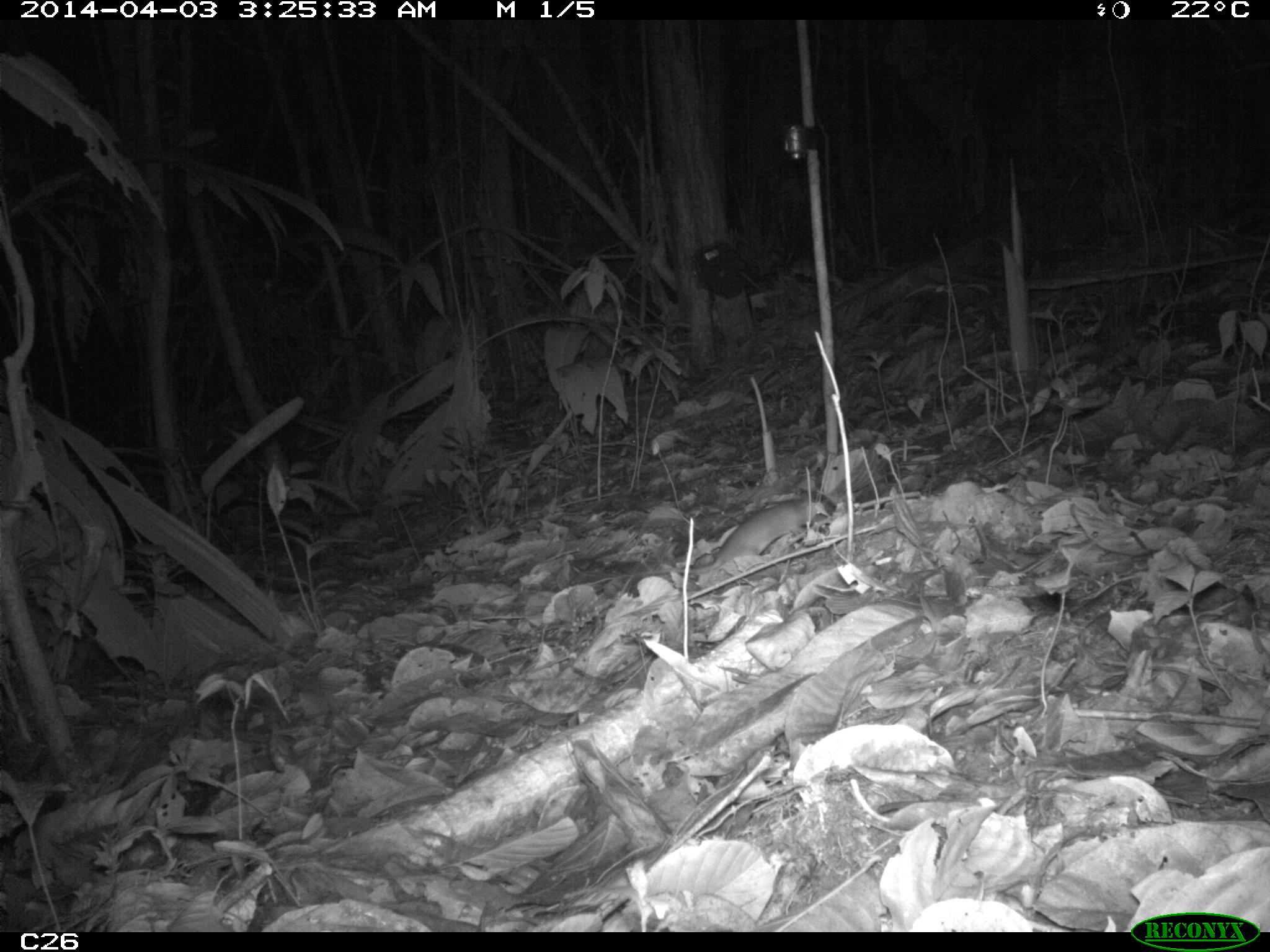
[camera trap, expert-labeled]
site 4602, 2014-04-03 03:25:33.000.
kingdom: Animalia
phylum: Chordata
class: Mammalia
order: Rodentia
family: Muridae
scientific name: Muridae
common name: mice, rats, and gerbils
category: unknown mouse or rat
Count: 1.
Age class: adult.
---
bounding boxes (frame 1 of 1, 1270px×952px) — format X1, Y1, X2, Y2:
unknown mouse or rat: 591, 496, 823, 588